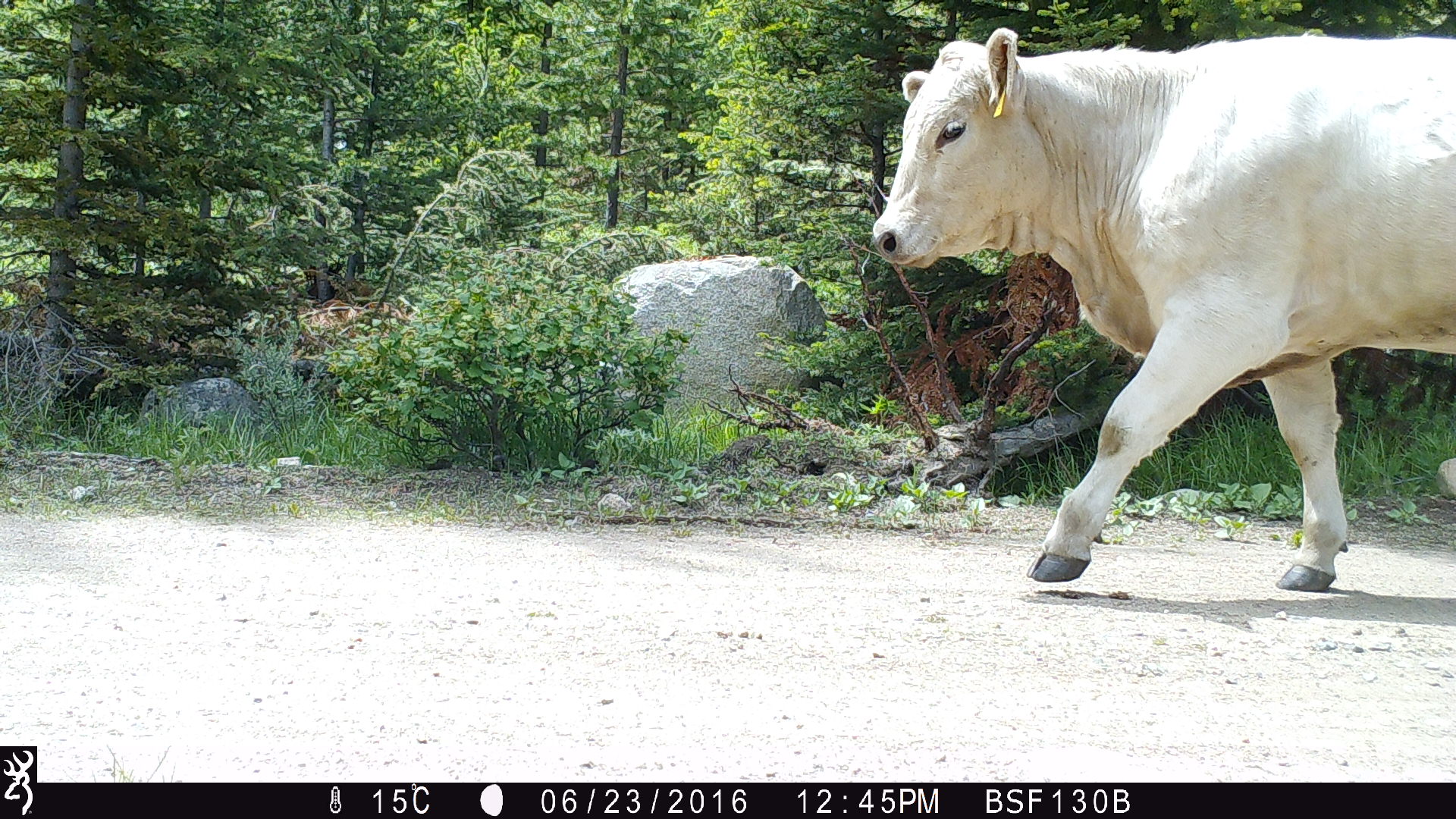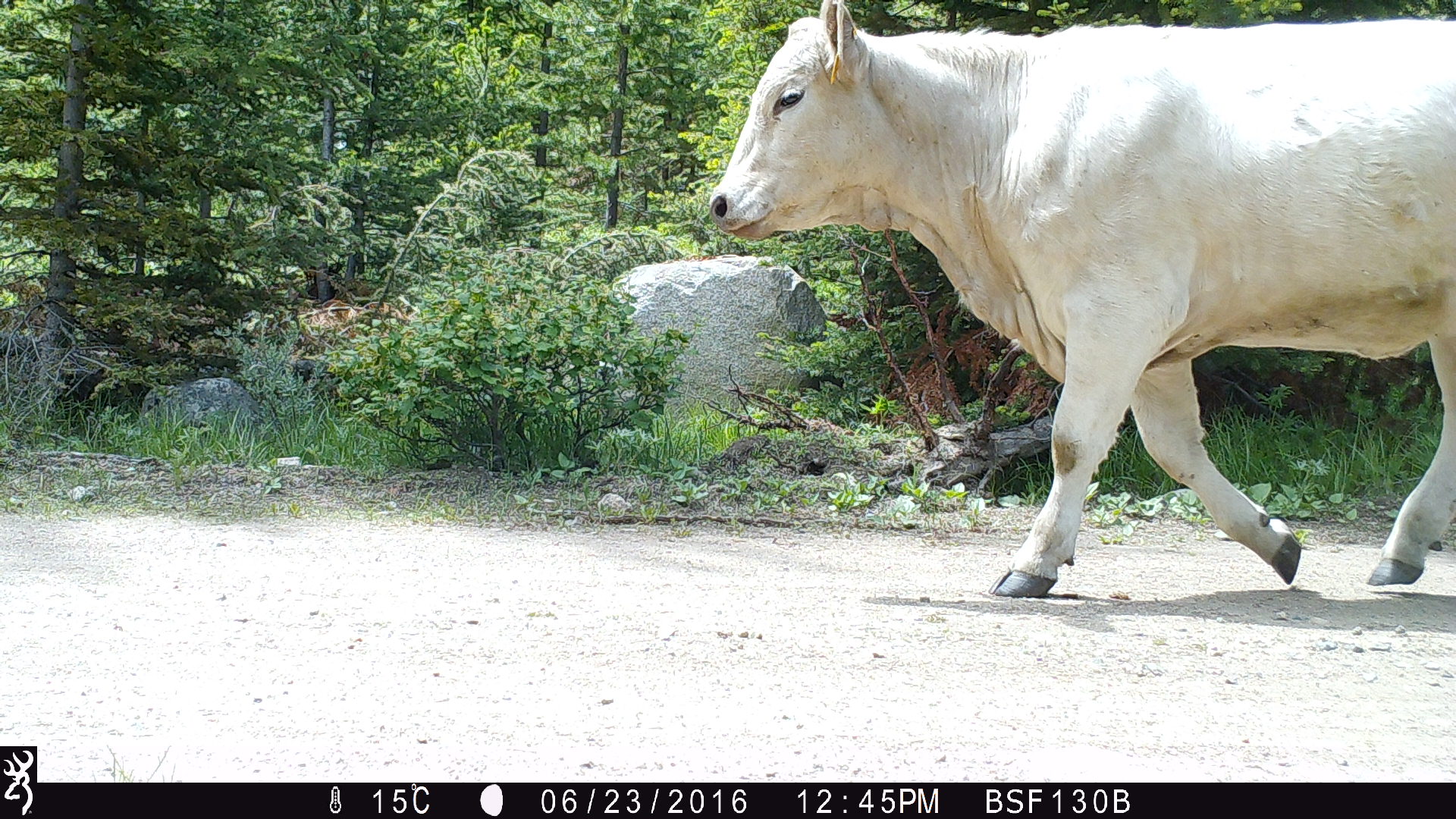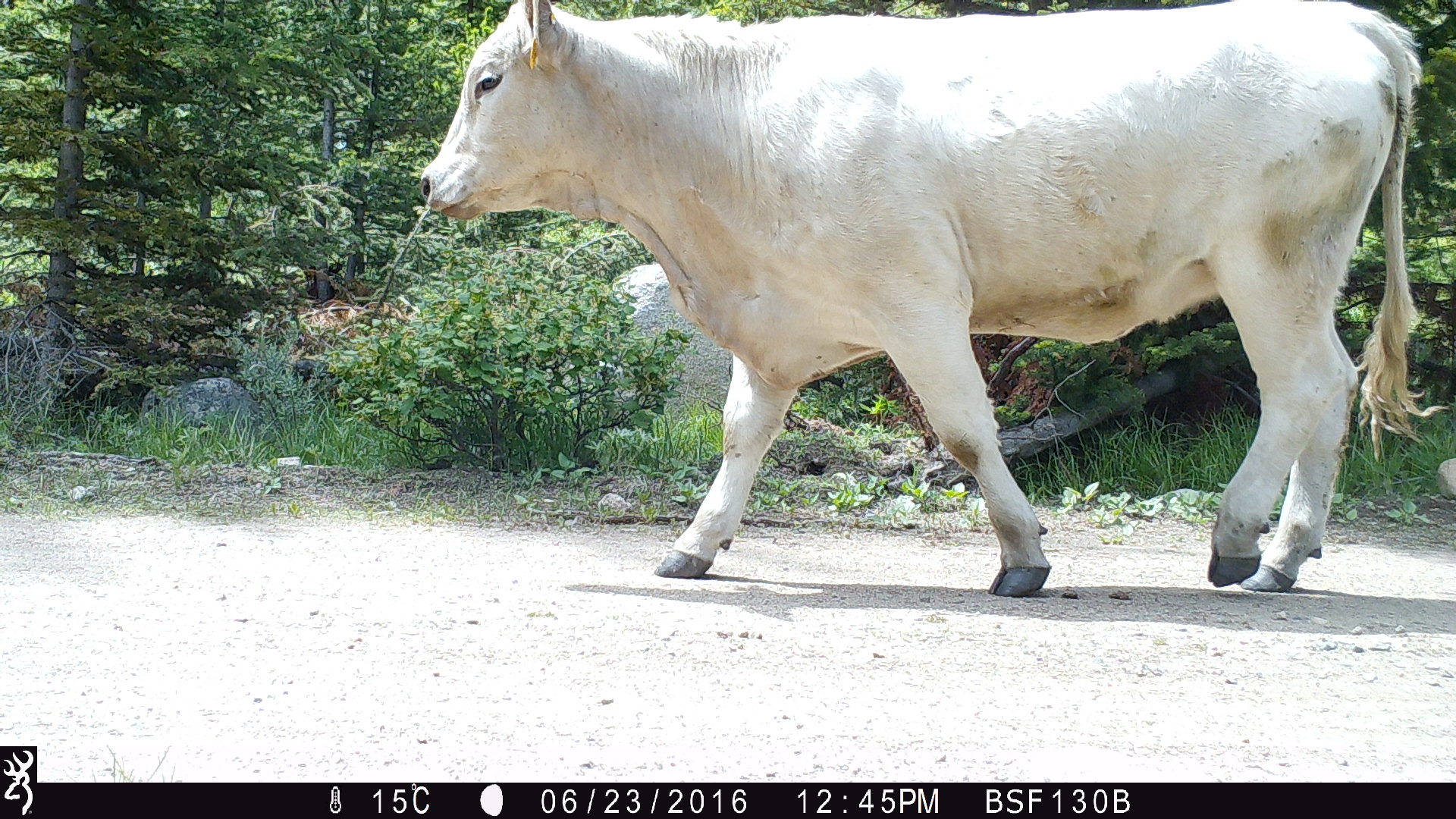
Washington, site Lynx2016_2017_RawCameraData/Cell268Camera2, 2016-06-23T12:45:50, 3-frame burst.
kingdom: Animalia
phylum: Chordata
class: Mammalia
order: Artiodactyla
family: Bovidae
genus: Bos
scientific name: Bos taurus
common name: domestic cattle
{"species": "domestic cattle (Bos taurus)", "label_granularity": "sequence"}